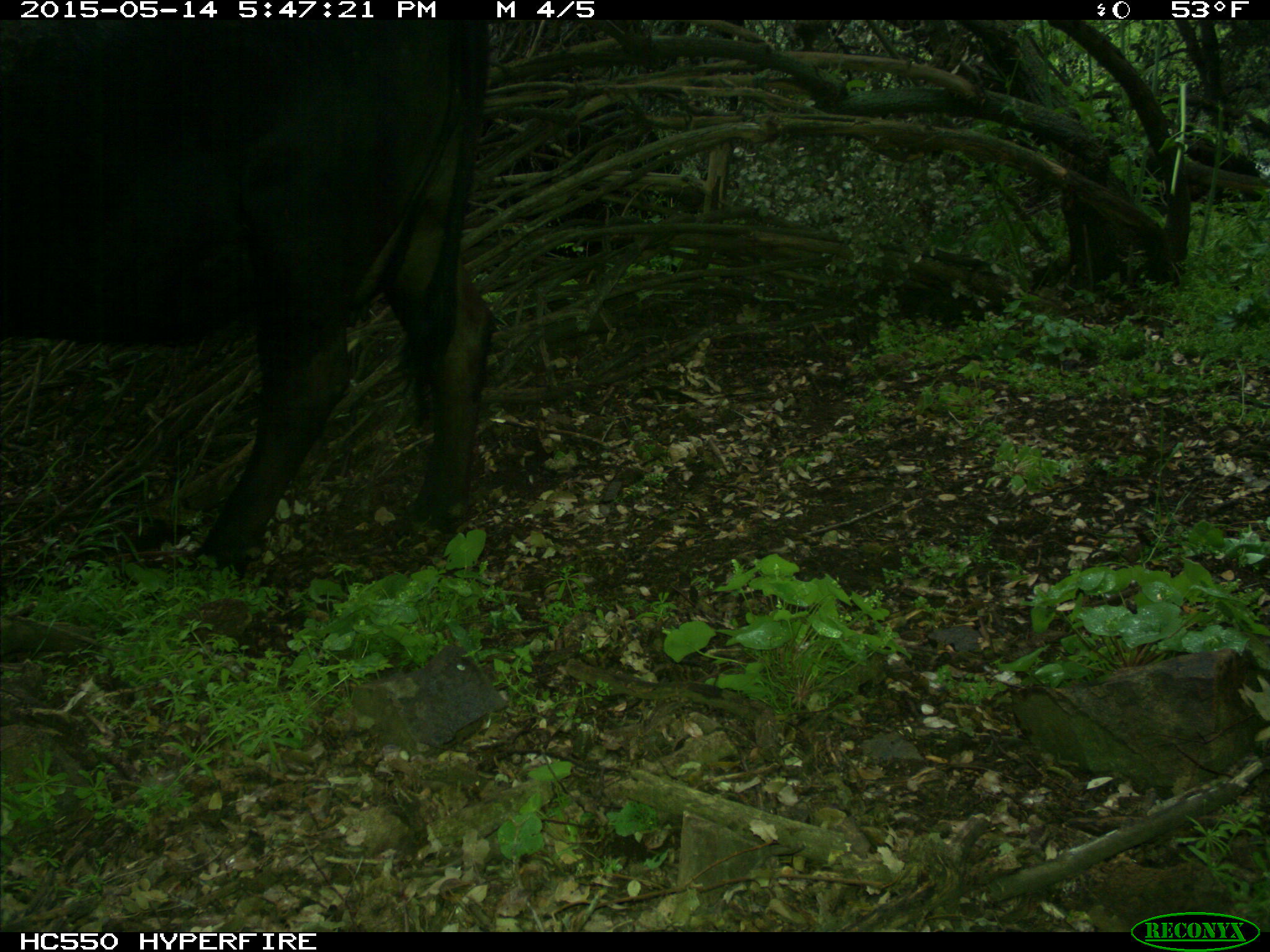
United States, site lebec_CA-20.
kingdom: Animalia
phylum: Chordata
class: Mammalia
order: Artiodactyla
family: Bovidae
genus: Bos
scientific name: Bos taurus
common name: domestic cow